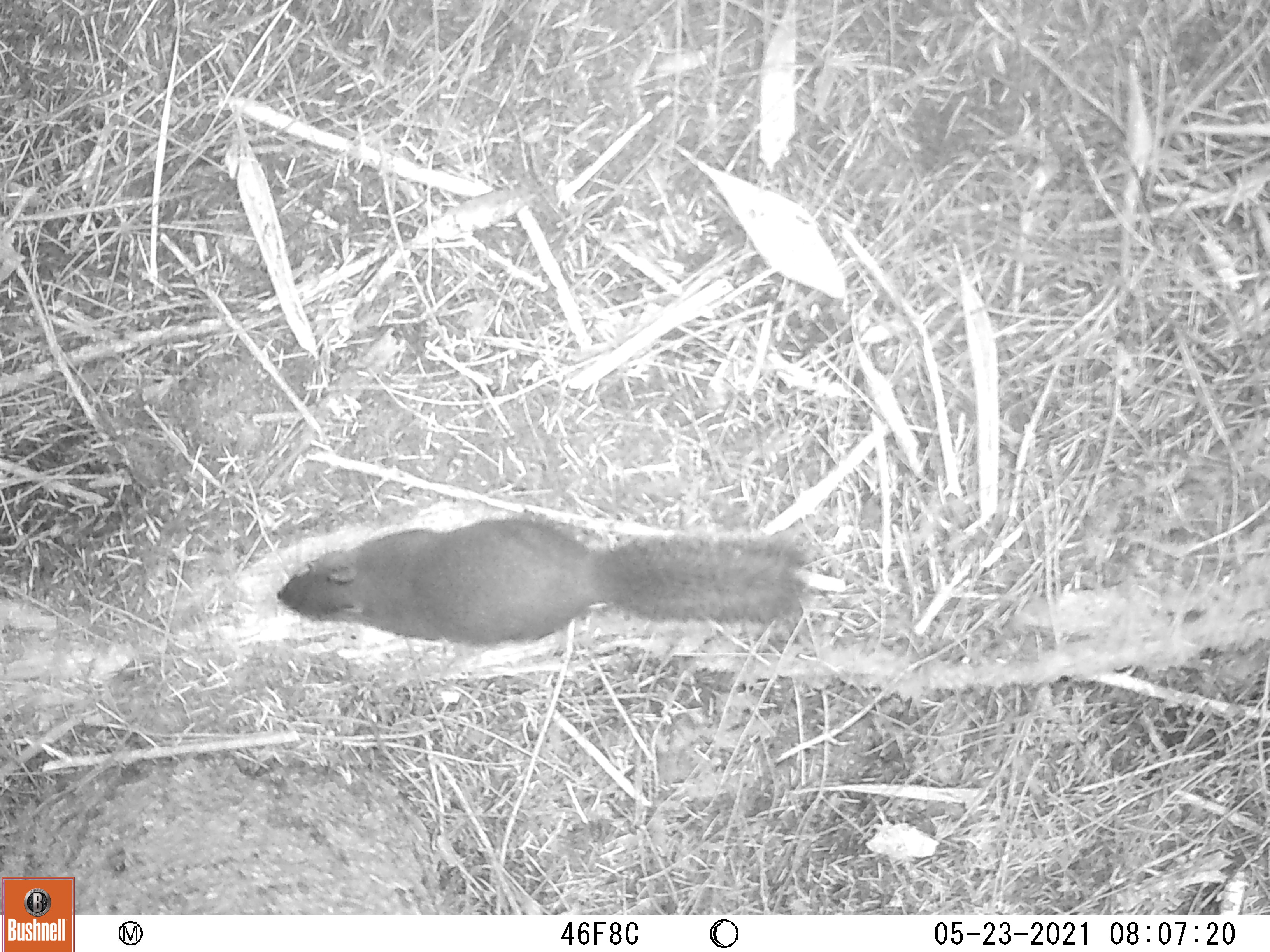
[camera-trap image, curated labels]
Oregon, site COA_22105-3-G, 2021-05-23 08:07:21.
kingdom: Animalia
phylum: Chordata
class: Mammalia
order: Rodentia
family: Sciuridae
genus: Tamiasciurus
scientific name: Tamiasciurus douglasii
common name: douglas squirrel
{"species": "douglas squirrel (Tamiasciurus douglasii)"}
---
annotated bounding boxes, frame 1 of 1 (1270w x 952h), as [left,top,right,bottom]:
douglas squirrel: [253,464,849,703]